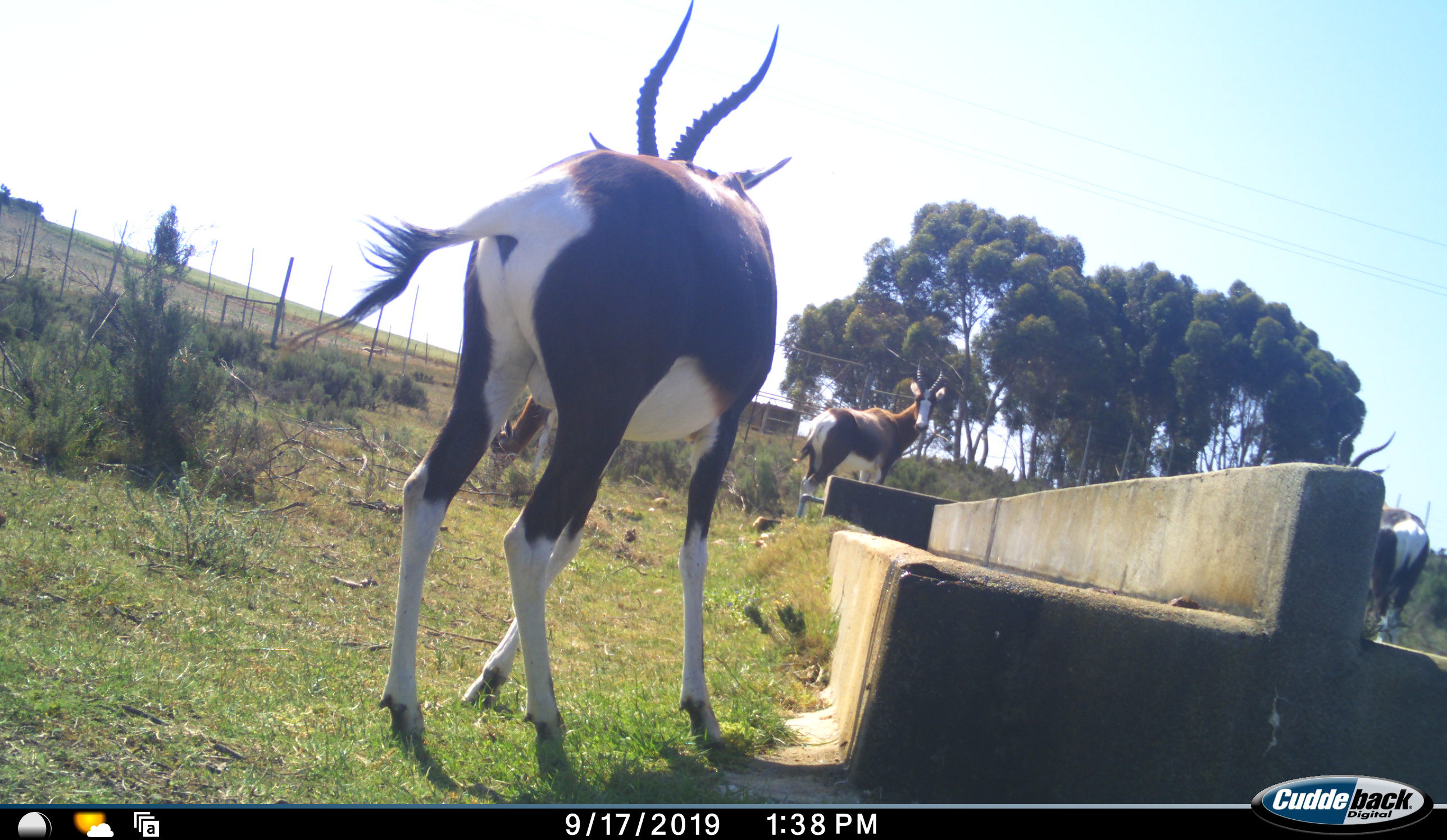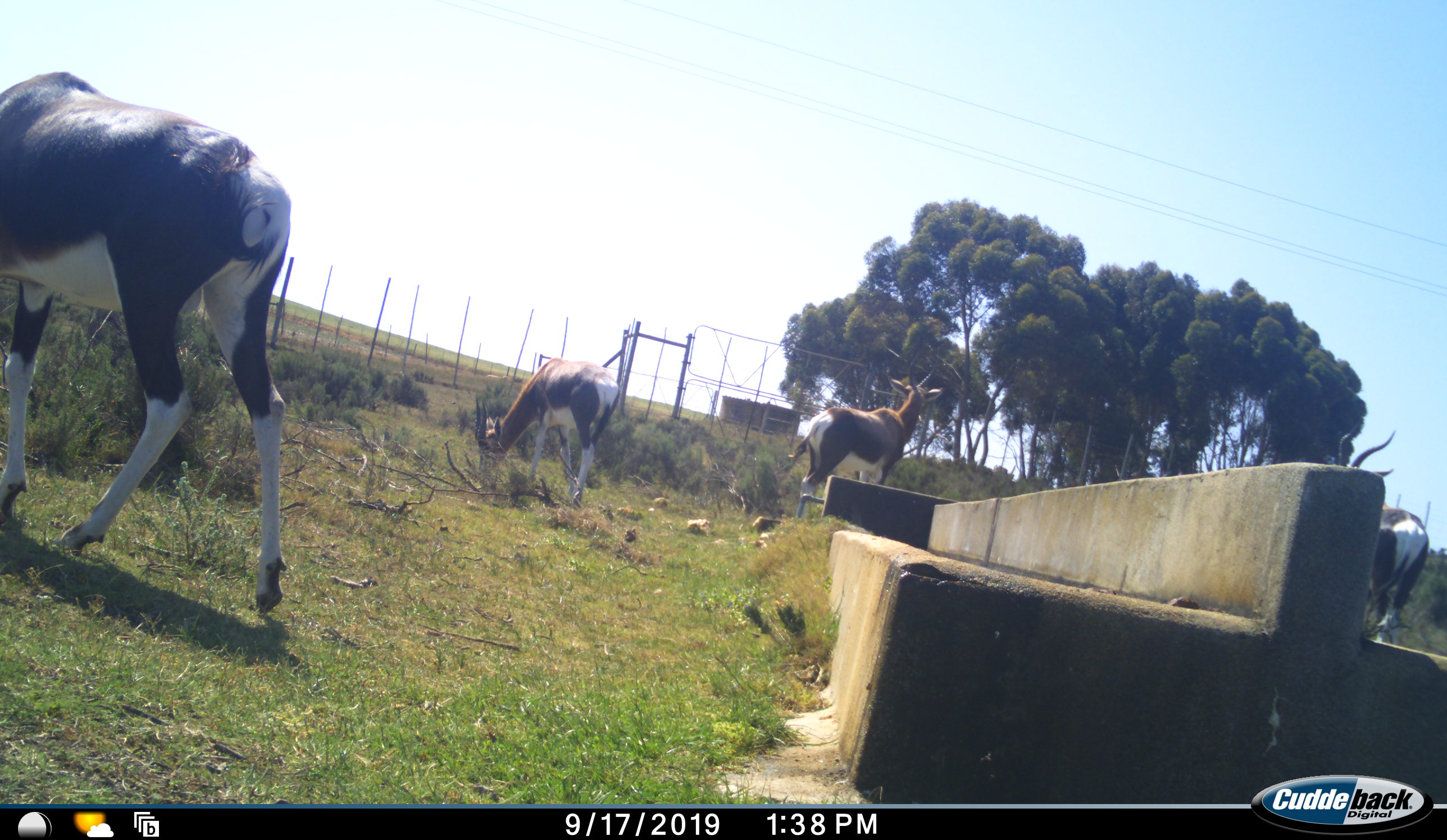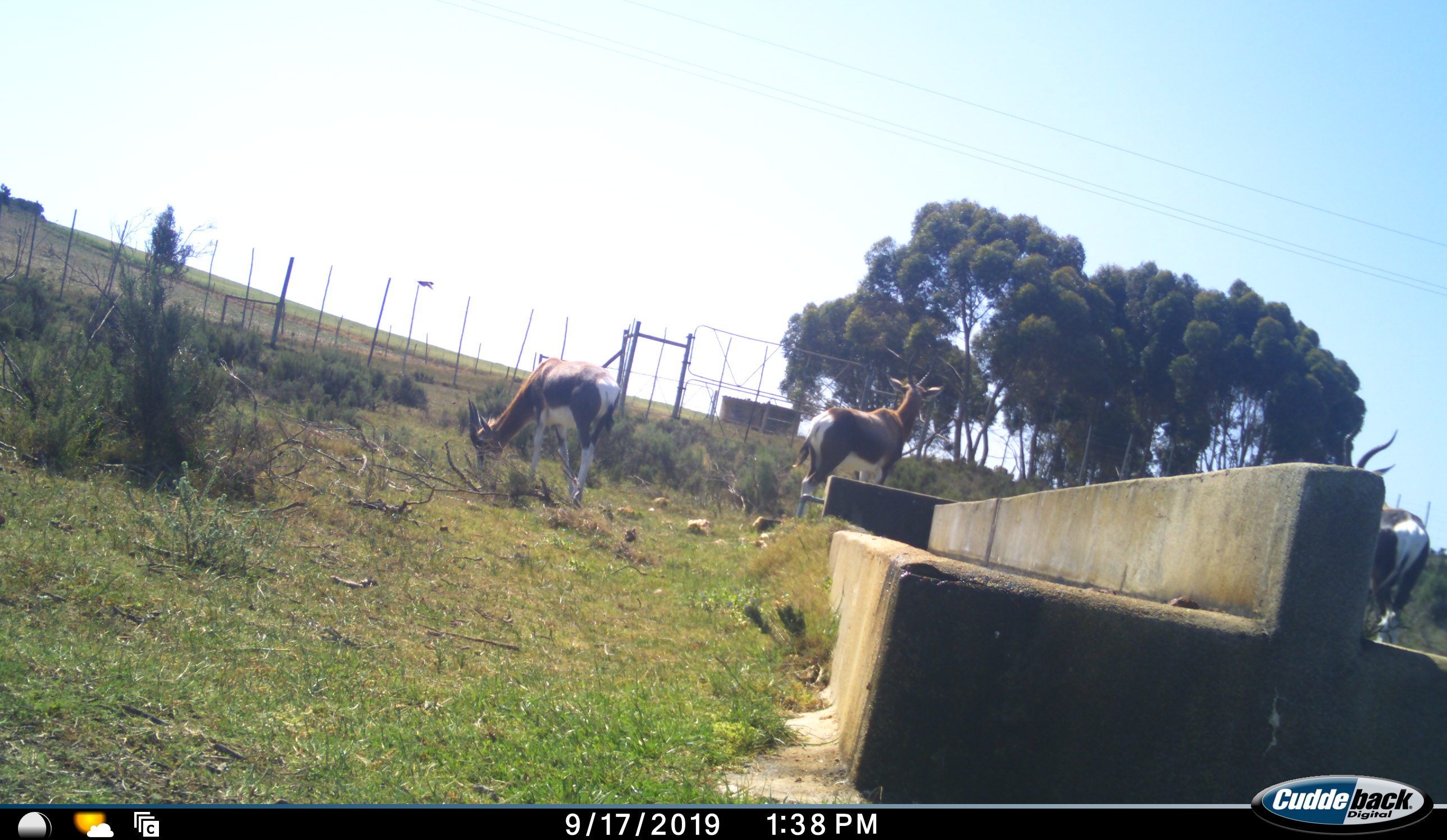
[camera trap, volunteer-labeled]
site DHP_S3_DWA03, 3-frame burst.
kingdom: Animalia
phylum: Chordata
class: Mammalia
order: Artiodactyla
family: Bovidae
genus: Damaliscus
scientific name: Damaliscus pygargus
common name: bontebok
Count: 4.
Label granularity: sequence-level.